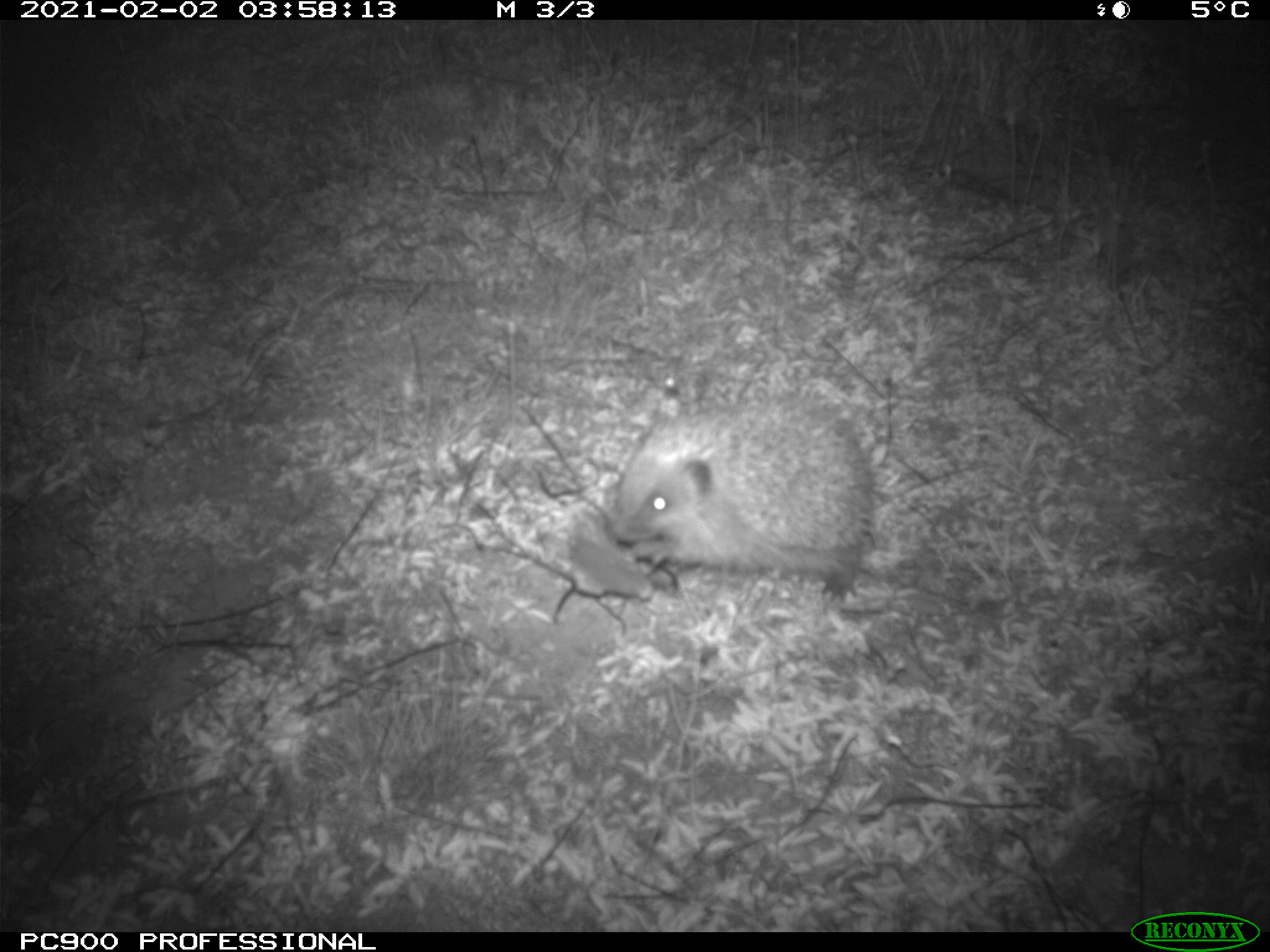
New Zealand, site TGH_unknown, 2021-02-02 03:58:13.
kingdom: Animalia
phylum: Chordata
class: Mammalia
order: Eulipotyphla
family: Erinaceidae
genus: Erinaceus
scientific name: Erinaceus europaeus europaeus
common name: european hedgehog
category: hedgehog